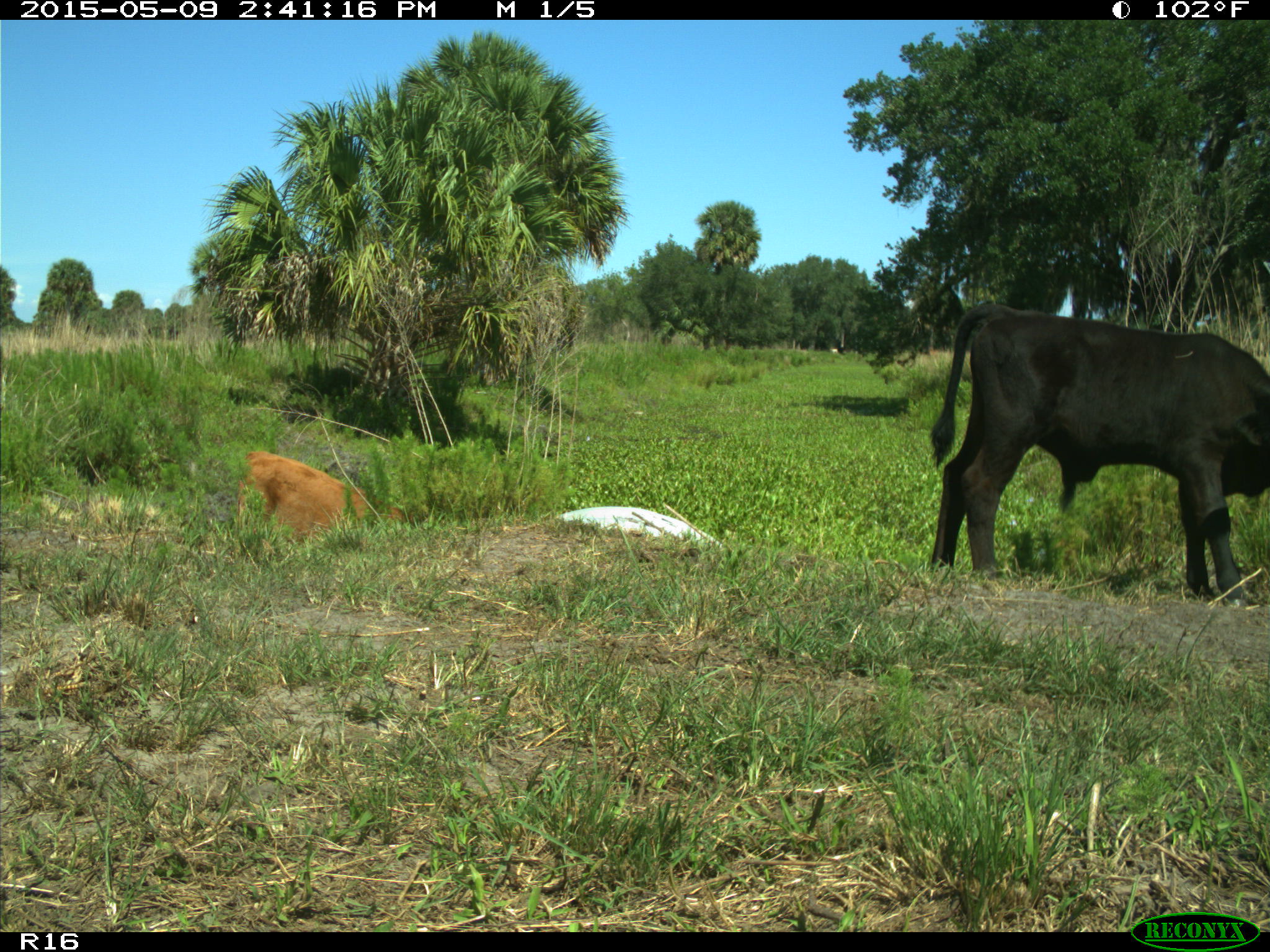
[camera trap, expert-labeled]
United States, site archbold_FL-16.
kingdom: Animalia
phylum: Chordata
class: Mammalia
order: Artiodactyla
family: Bovidae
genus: Bos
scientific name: Bos taurus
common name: domestic cow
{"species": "Bos taurus (domestic cow)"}